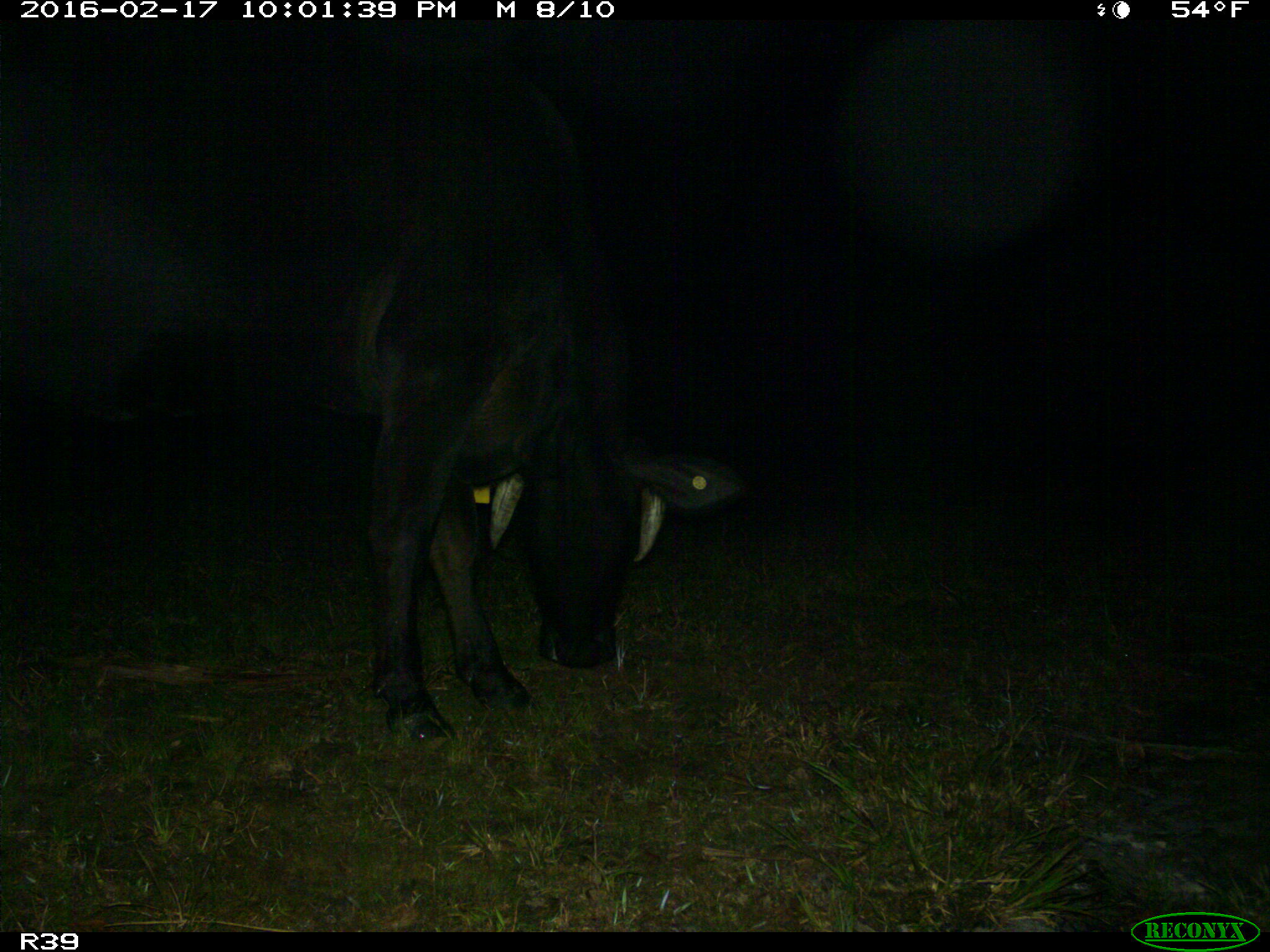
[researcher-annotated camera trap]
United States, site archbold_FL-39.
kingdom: Animalia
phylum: Chordata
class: Mammalia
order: Artiodactyla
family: Bovidae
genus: Bos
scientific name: Bos taurus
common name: domestic cow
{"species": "Bos taurus (domestic cow)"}